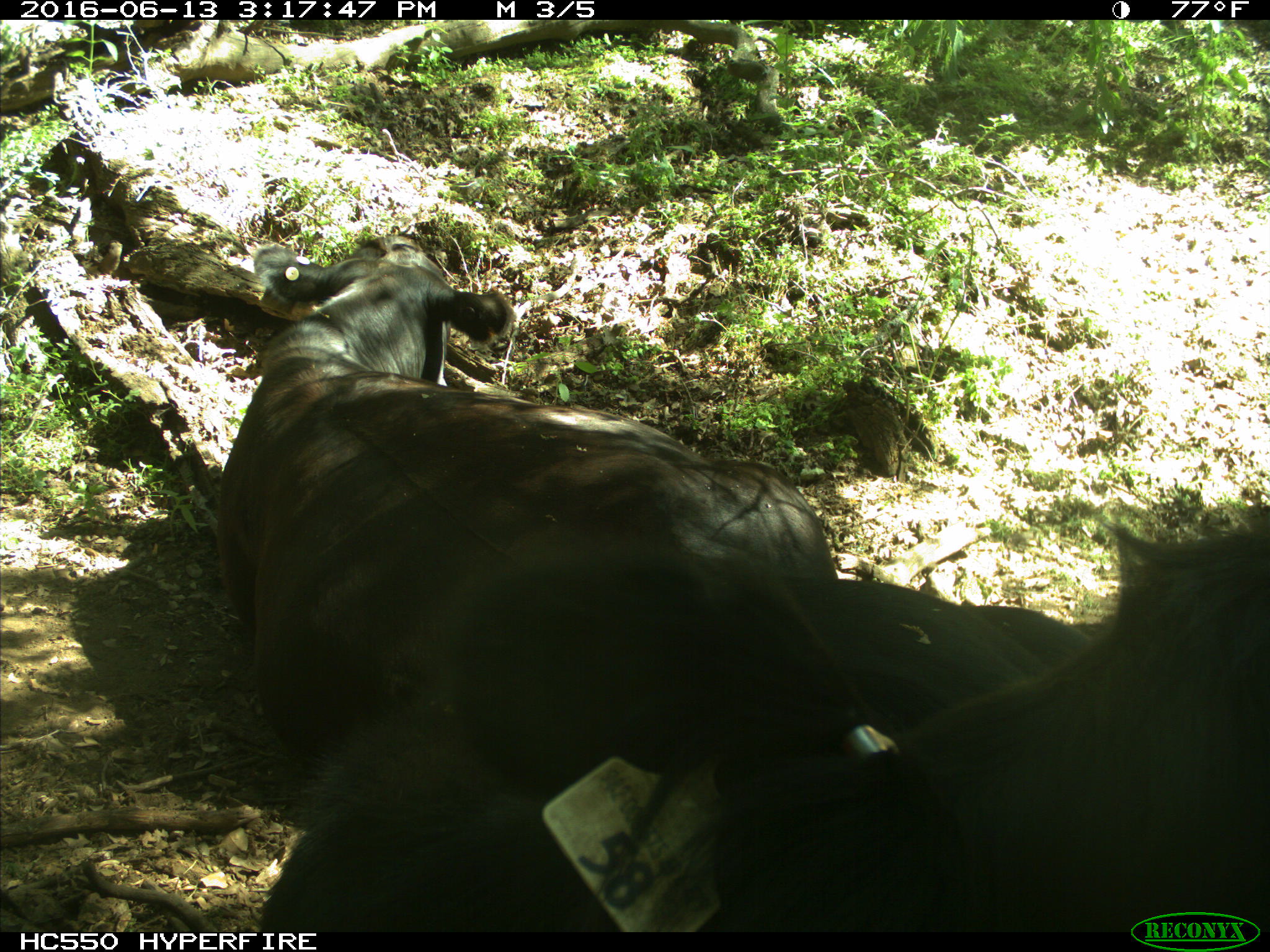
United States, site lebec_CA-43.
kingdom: Animalia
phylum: Chordata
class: Mammalia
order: Artiodactyla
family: Bovidae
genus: Bos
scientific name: Bos taurus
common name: domestic cow